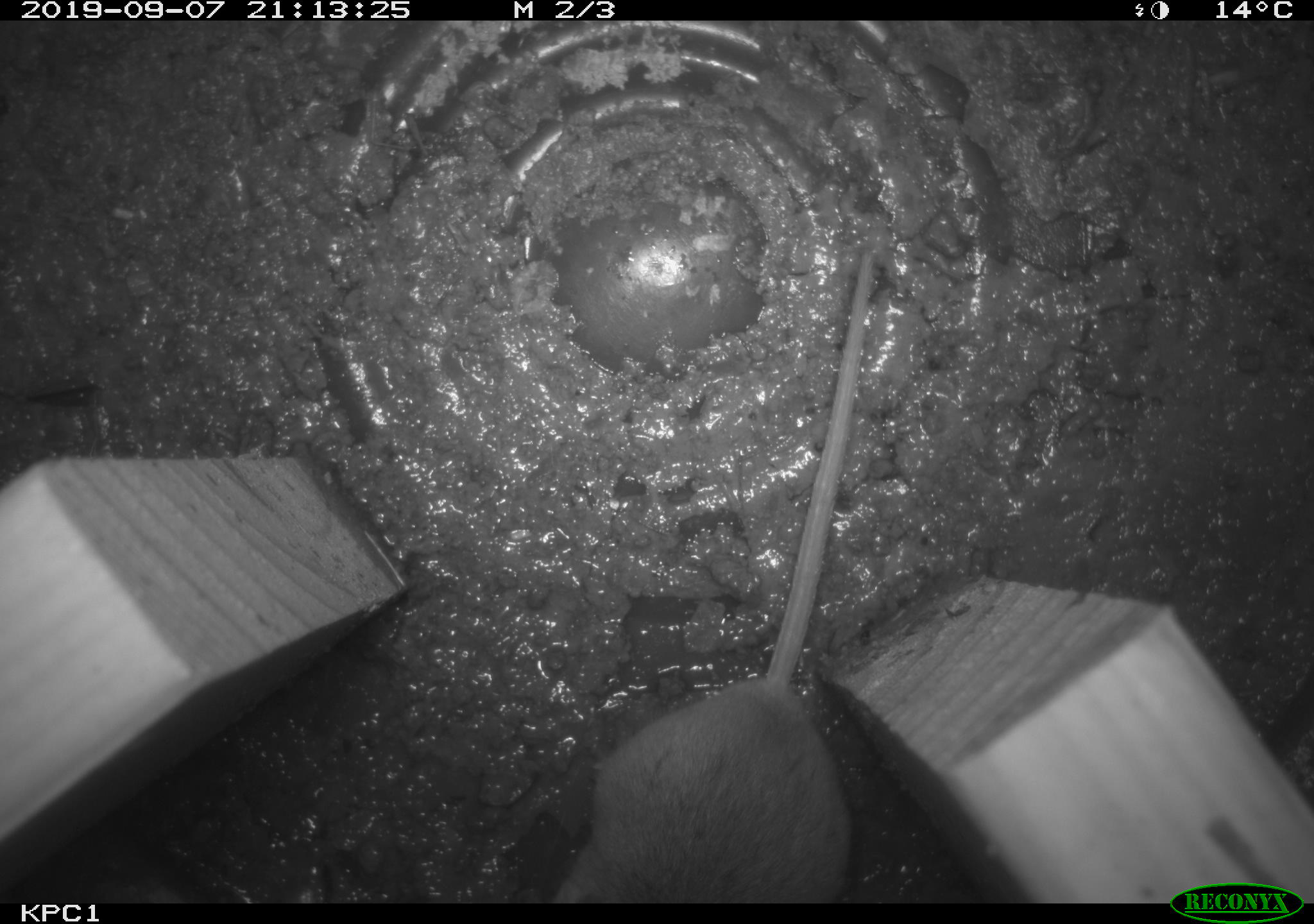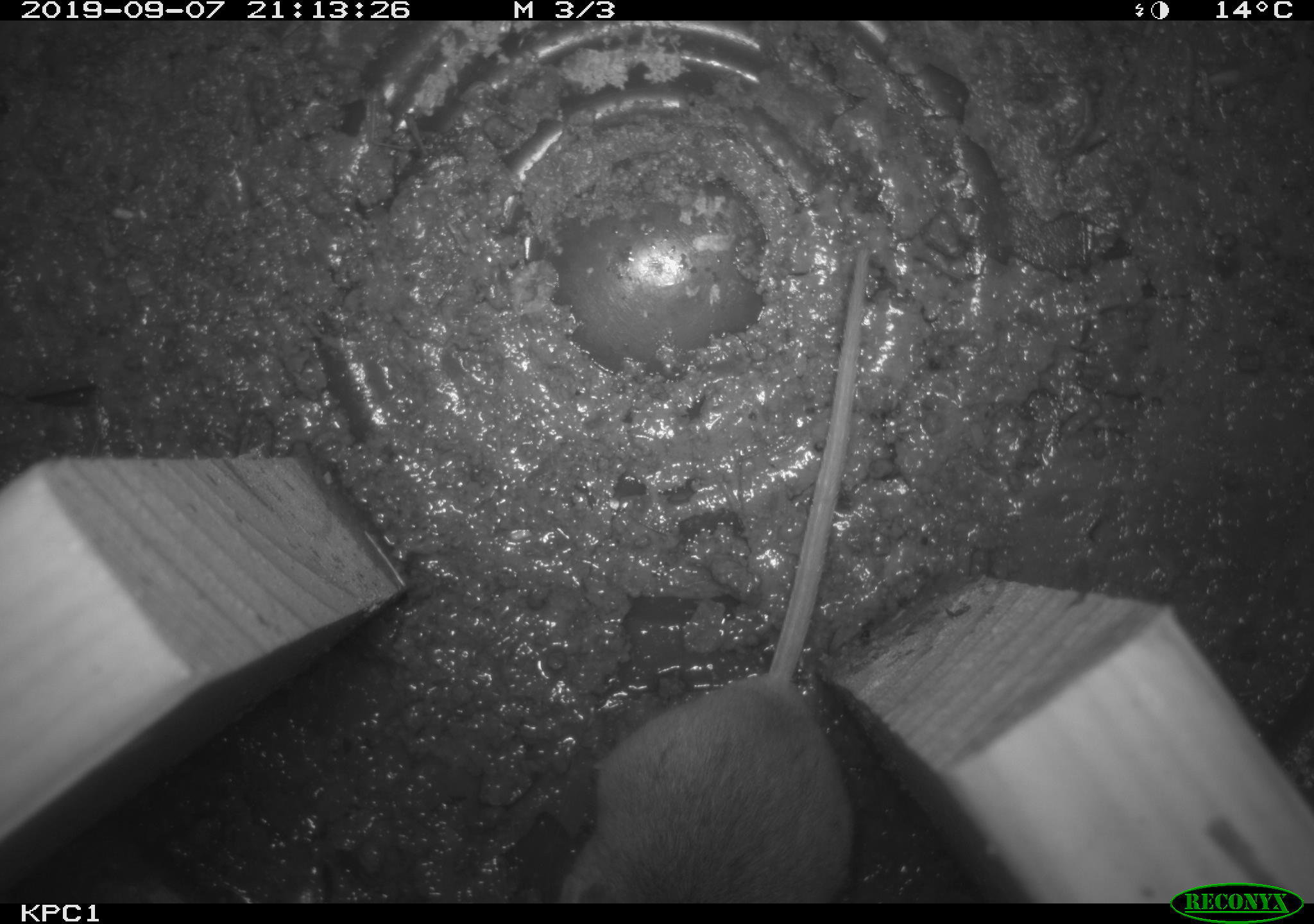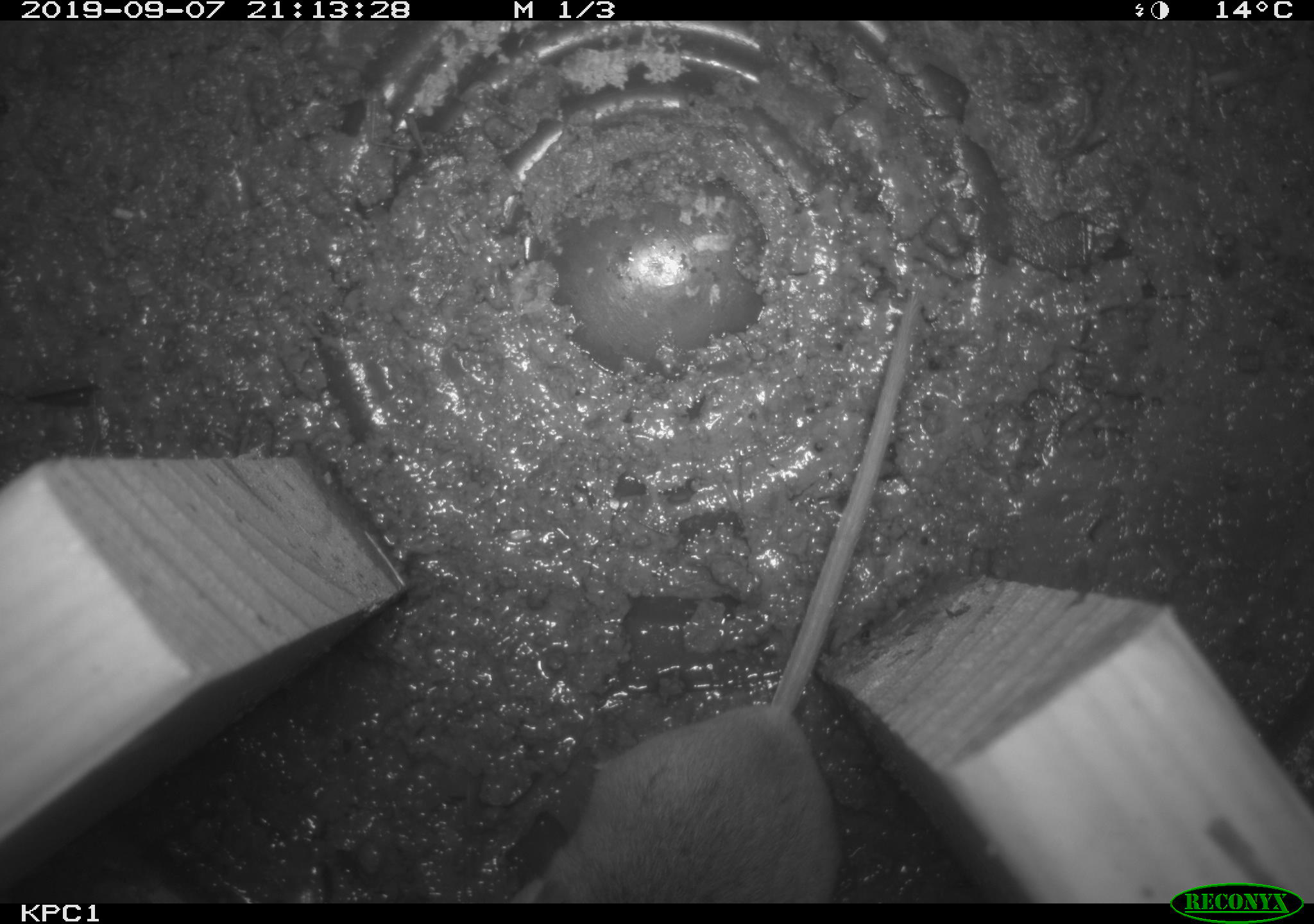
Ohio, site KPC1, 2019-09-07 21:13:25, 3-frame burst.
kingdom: Animalia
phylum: Chordata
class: Mammalia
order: Rodentia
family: Cricetidae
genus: Peromyscus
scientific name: Peromyscus leucopus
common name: white-footed mouse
White-footed mouse (Peromyscus leucopus).